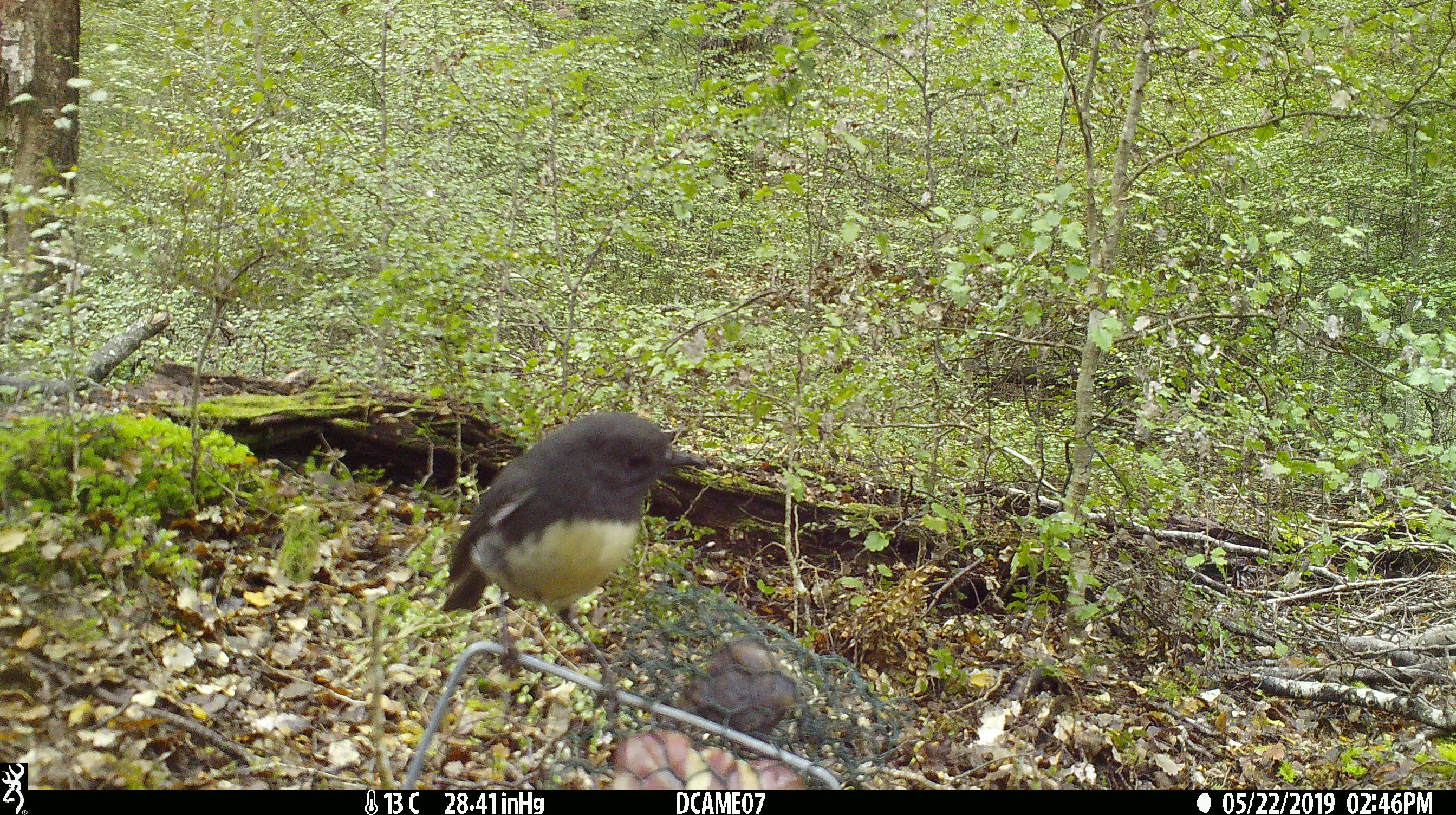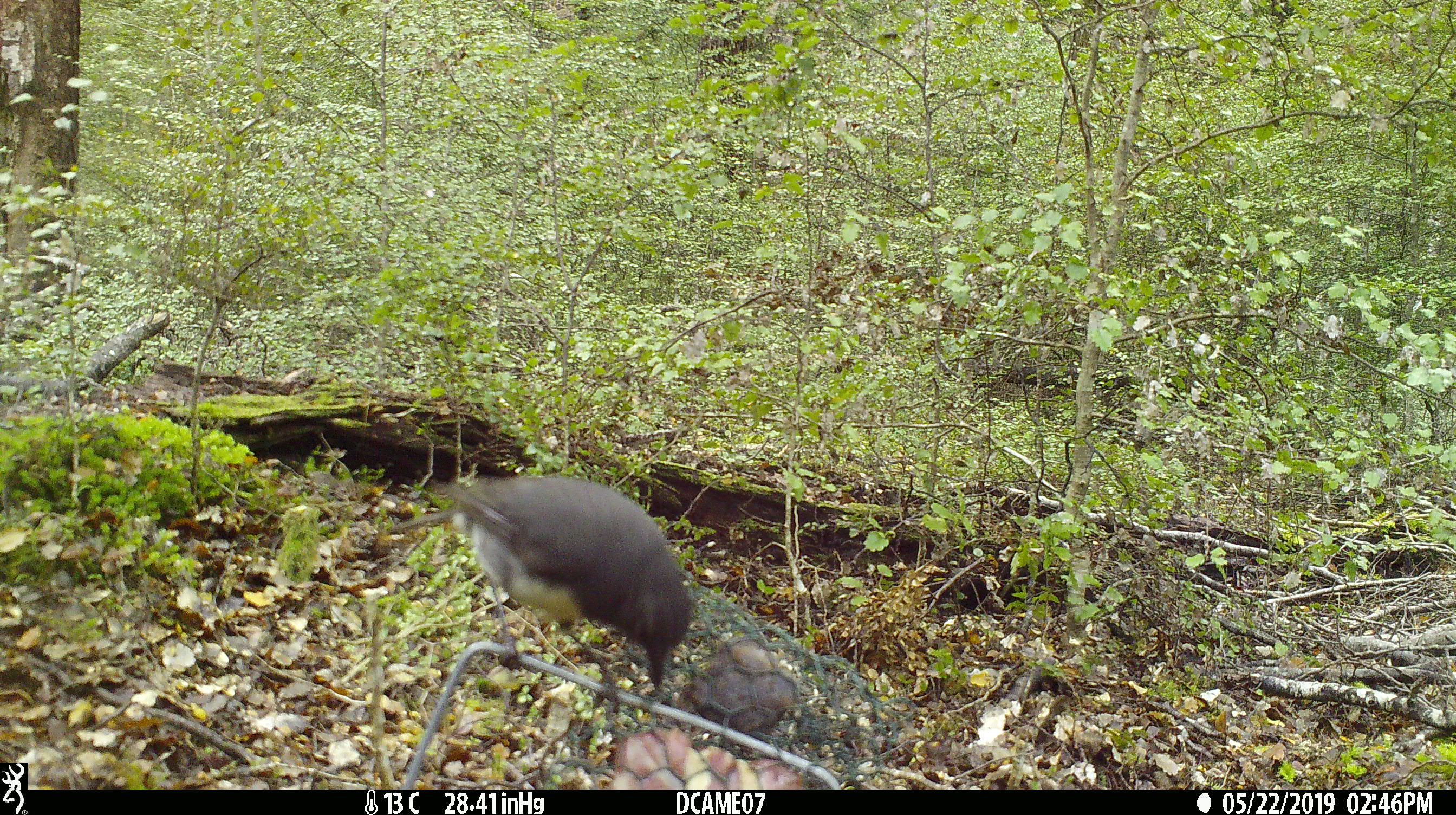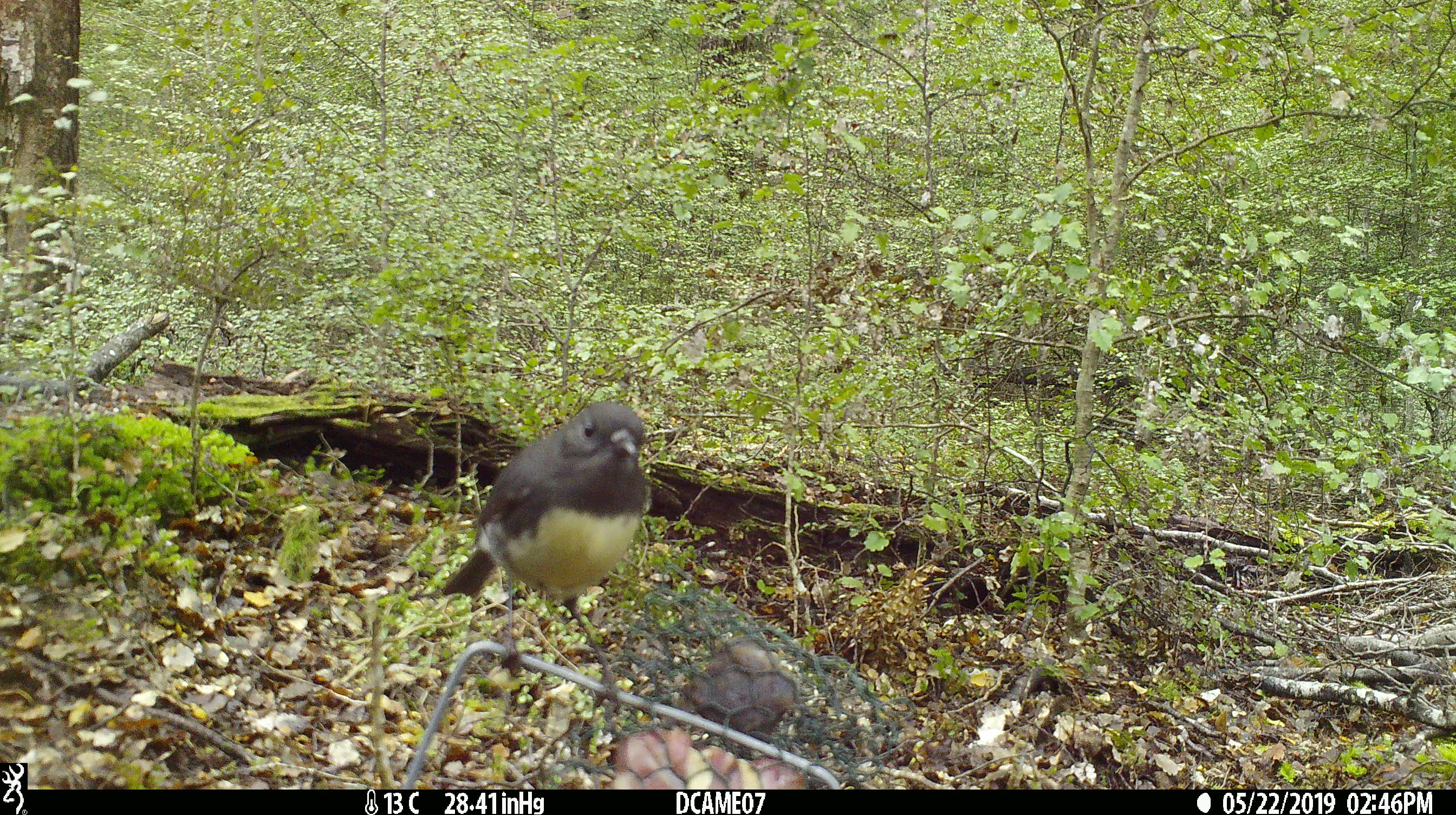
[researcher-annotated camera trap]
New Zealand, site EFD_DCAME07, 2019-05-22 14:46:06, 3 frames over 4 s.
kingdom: Animalia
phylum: Chordata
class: Aves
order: Passeriformes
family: Petroicidae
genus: Petroica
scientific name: Petroica australis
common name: new zealand robin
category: robin